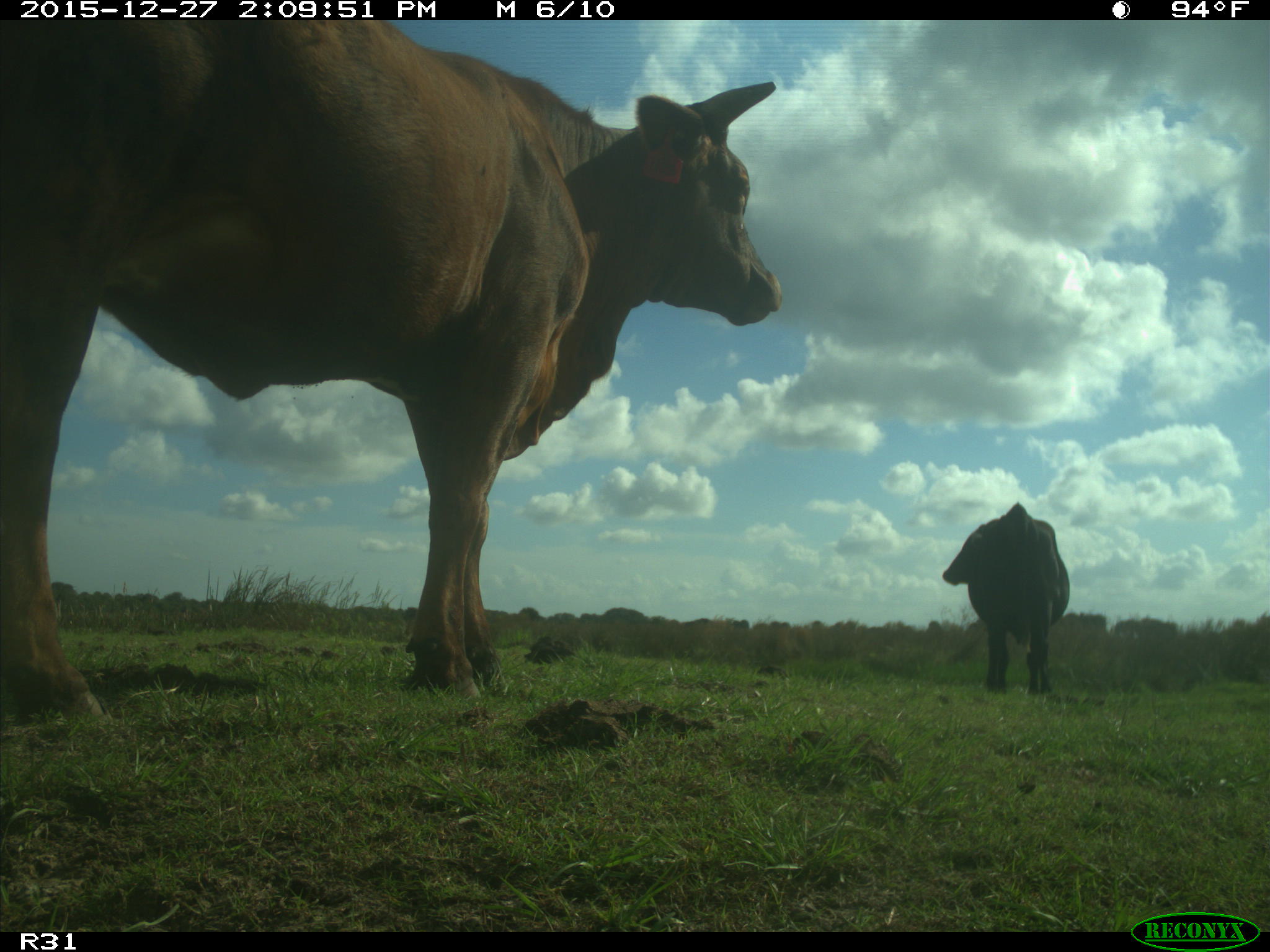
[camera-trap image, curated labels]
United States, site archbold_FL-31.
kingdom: Animalia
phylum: Chordata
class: Mammalia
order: Artiodactyla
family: Bovidae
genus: Bos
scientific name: Bos taurus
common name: domestic cow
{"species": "Bos taurus (domestic cow)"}